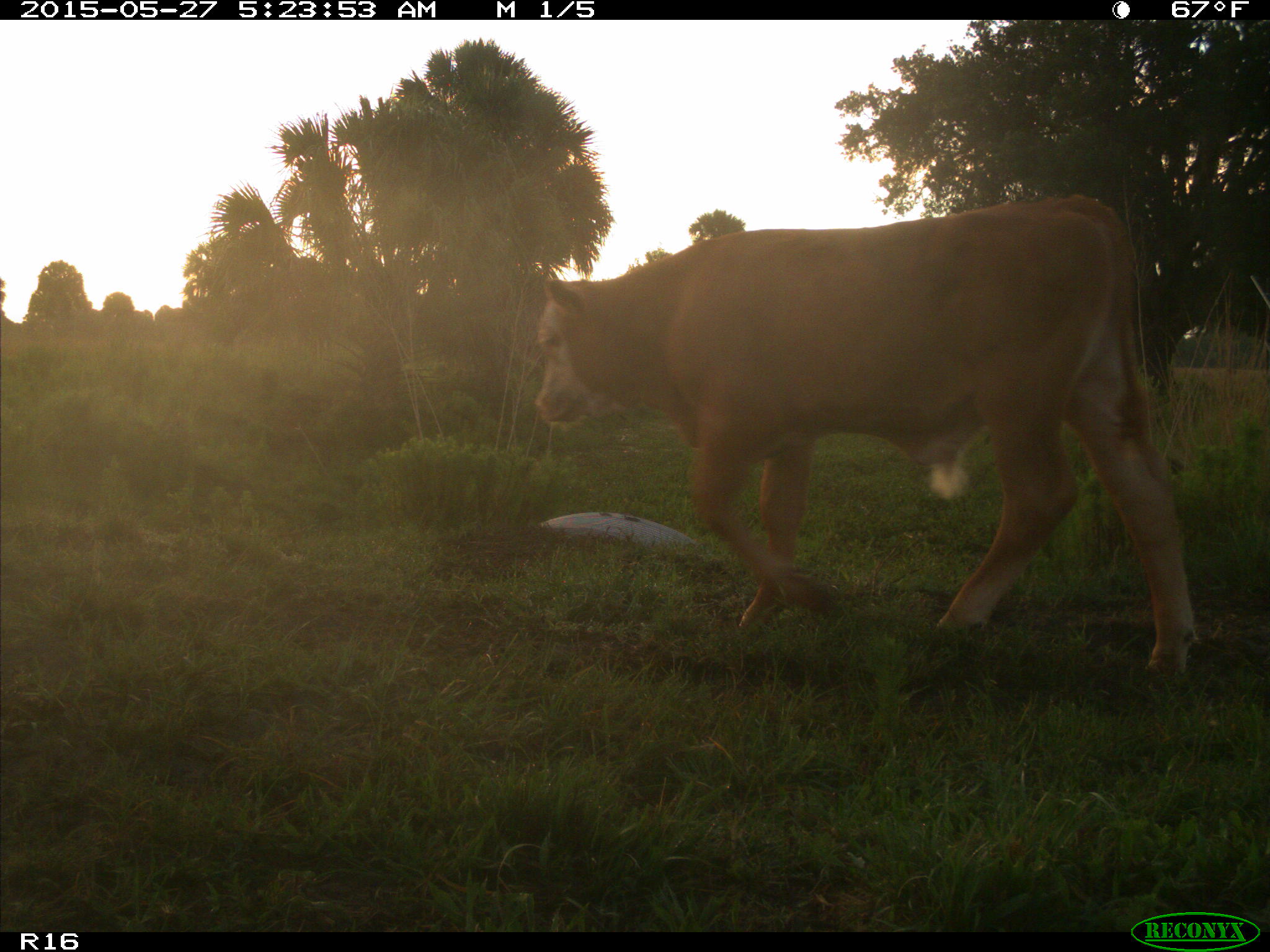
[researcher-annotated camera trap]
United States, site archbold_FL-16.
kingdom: Animalia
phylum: Chordata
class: Mammalia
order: Artiodactyla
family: Bovidae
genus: Bos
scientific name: Bos taurus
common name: domestic cow